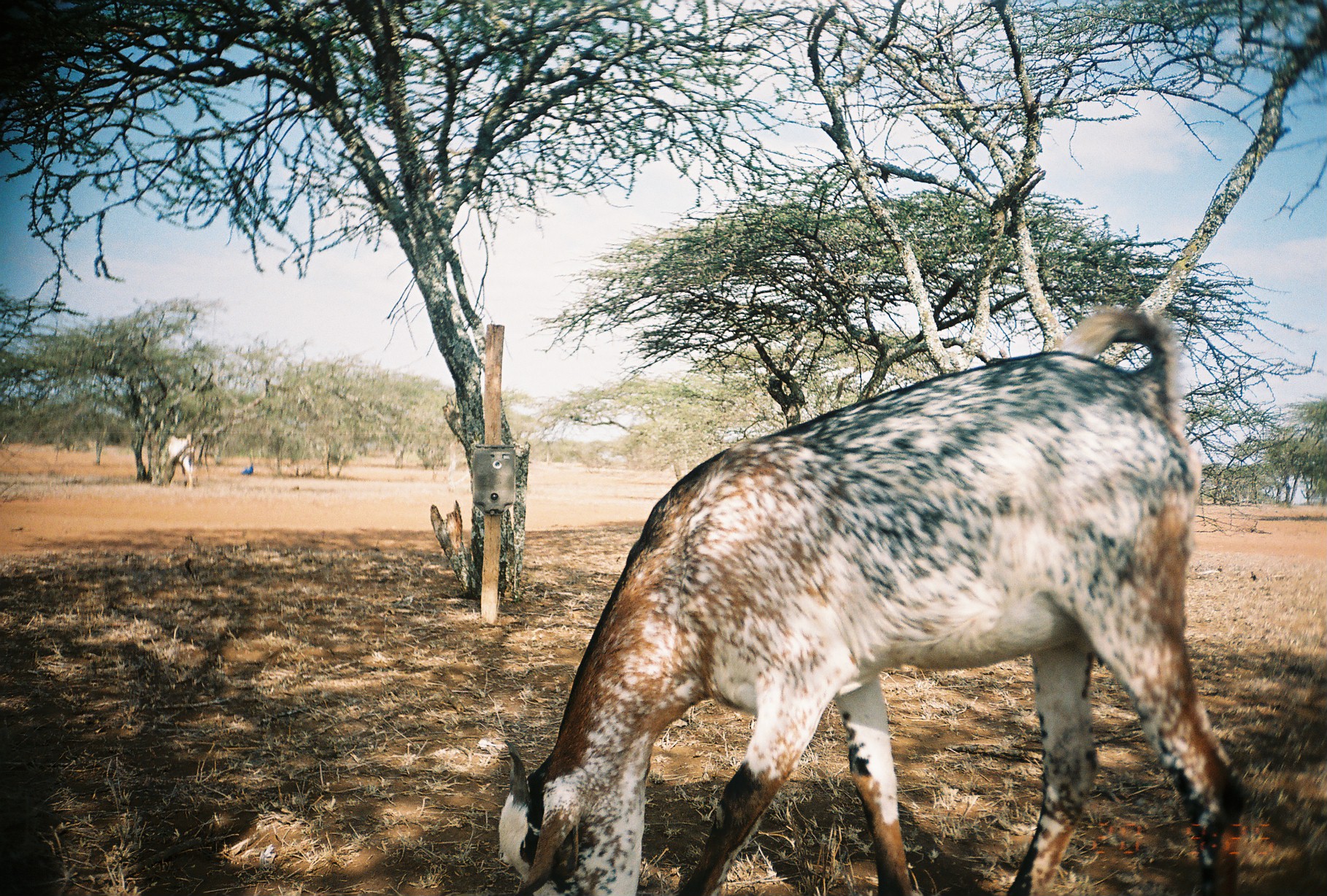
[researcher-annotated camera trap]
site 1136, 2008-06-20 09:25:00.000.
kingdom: Animalia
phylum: Chordata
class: Mammalia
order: Artiodactyla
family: Bovidae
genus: Capra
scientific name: Capra aegagrus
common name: wild goat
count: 2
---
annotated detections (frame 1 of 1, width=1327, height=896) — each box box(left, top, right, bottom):
capra aegagrus: box(493, 307, 1246, 893); box(168, 433, 194, 489)